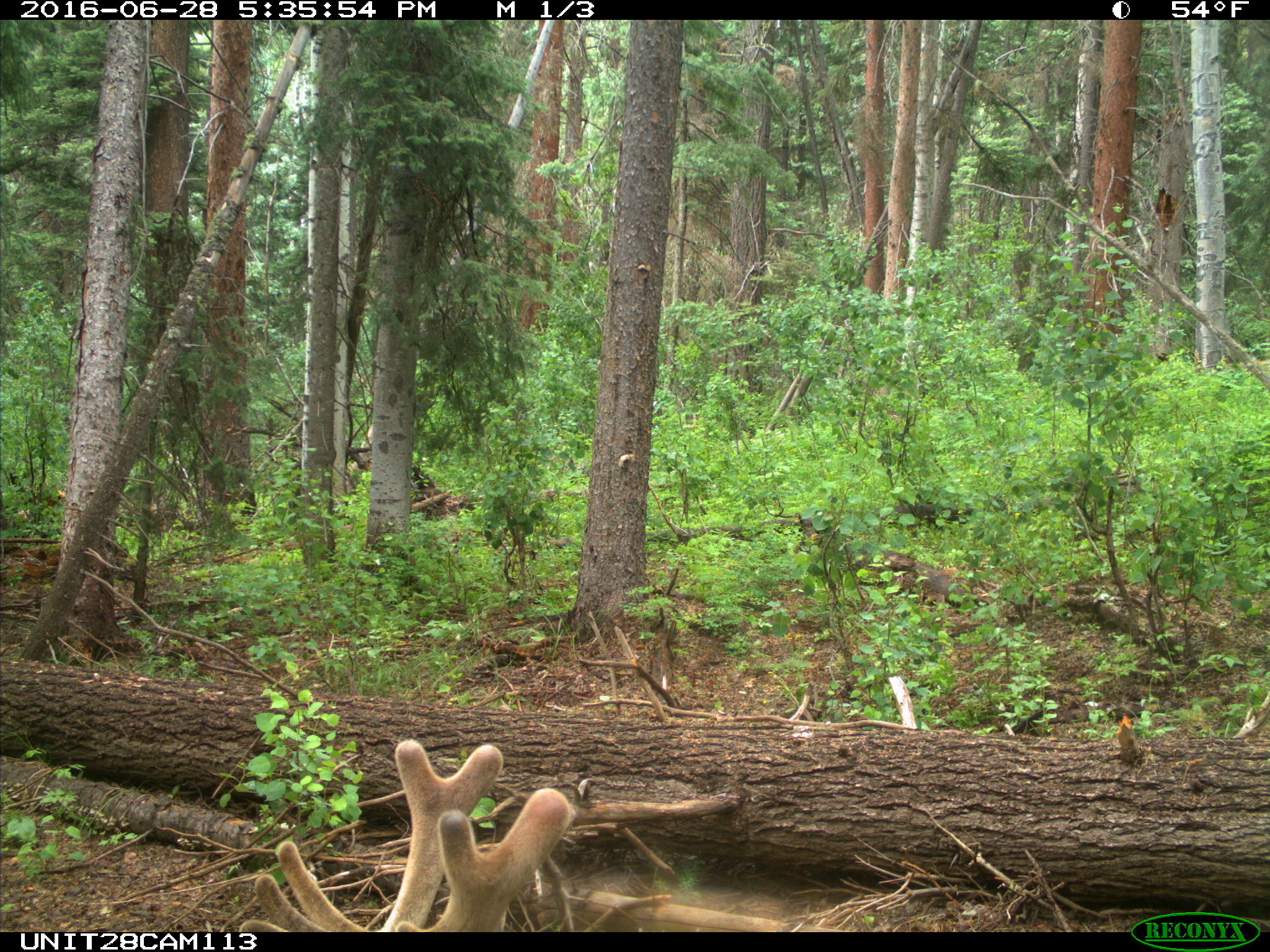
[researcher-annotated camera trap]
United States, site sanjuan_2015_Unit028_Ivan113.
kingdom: Animalia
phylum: Chordata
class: Mammalia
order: Artiodactyla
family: Cervidae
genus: Cervus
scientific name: Cervus elaphus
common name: red deer